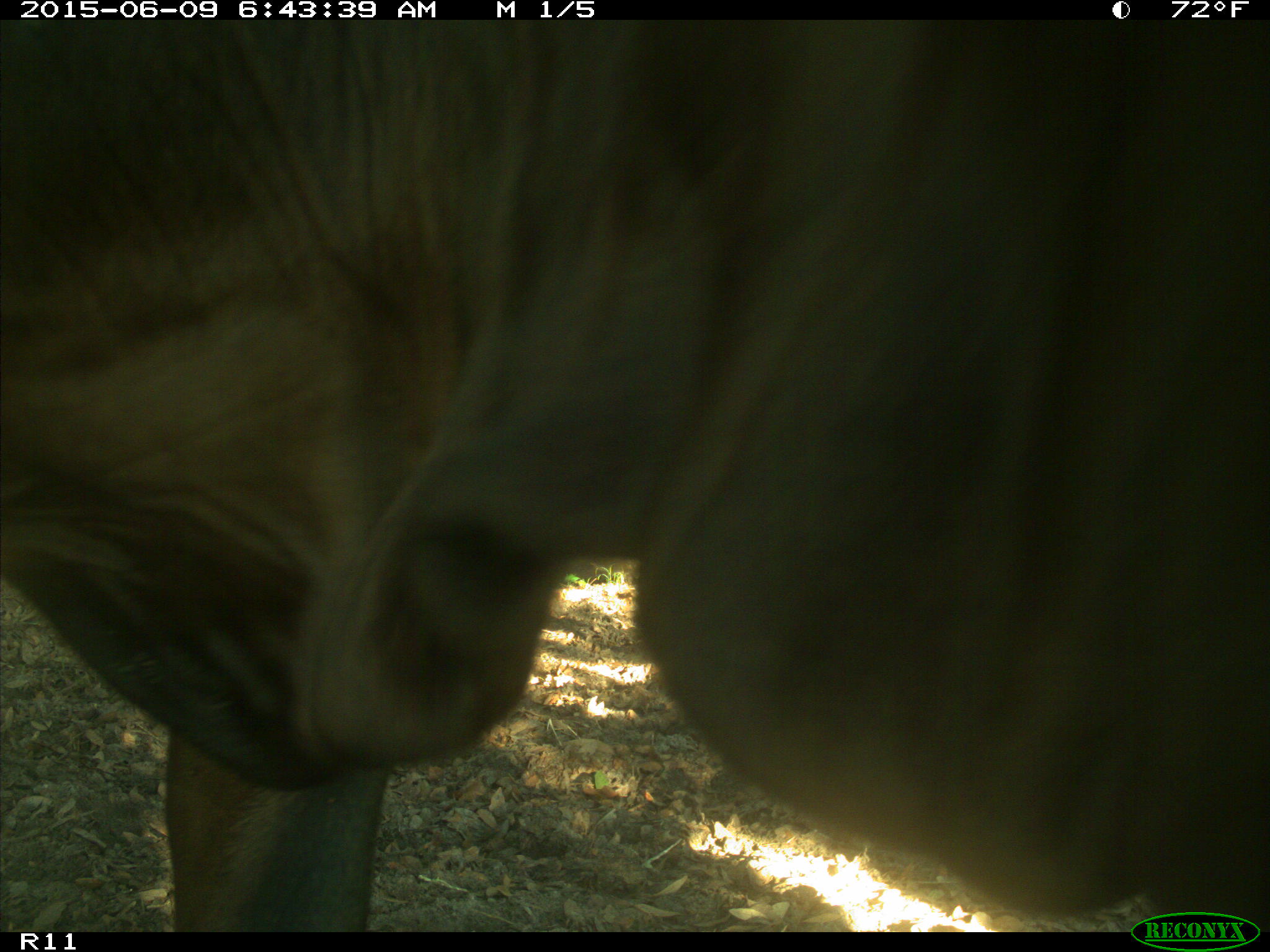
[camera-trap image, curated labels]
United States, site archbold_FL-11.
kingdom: Animalia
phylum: Chordata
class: Mammalia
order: Artiodactyla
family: Bovidae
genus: Bos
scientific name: Bos taurus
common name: domestic cow